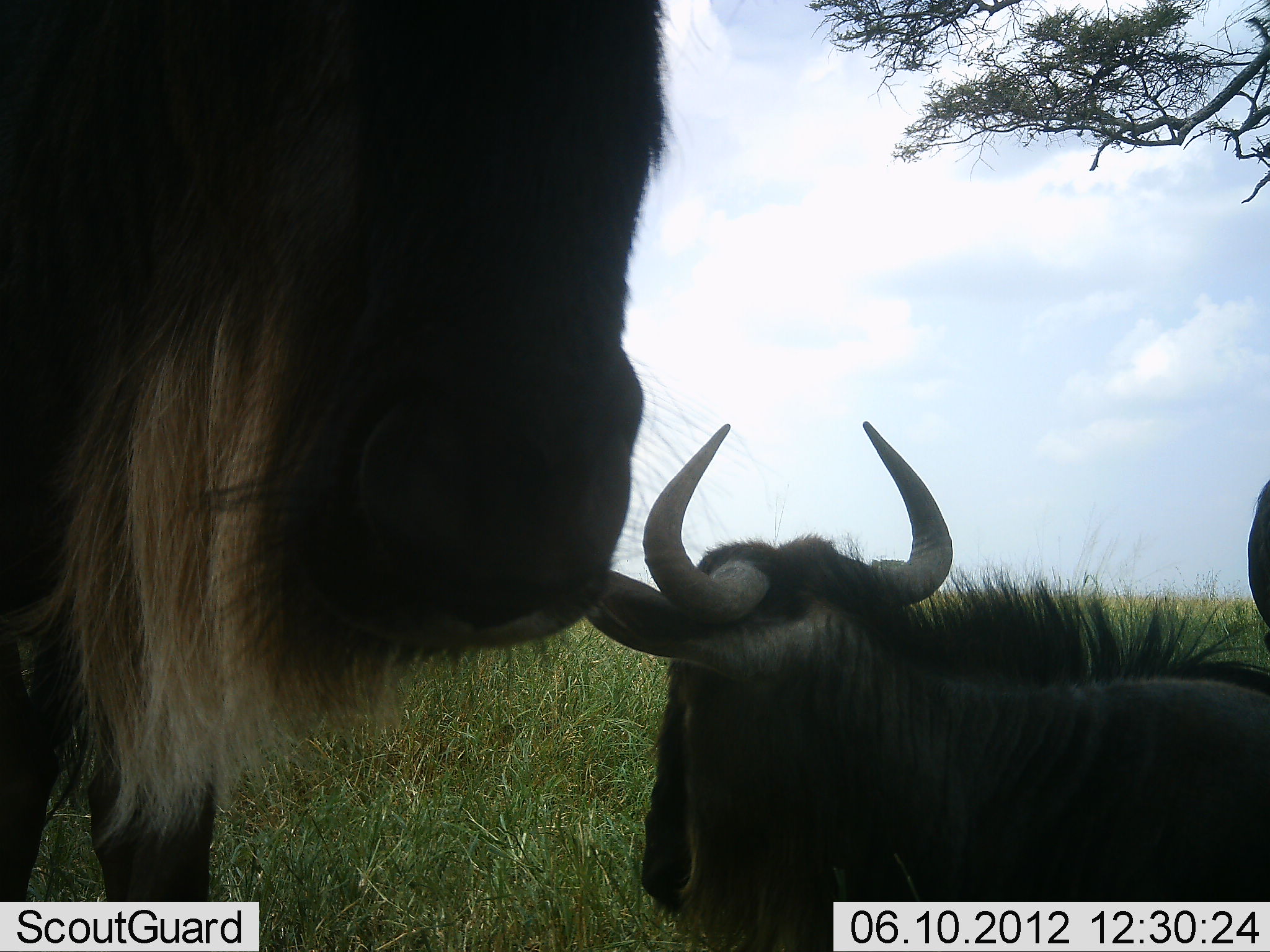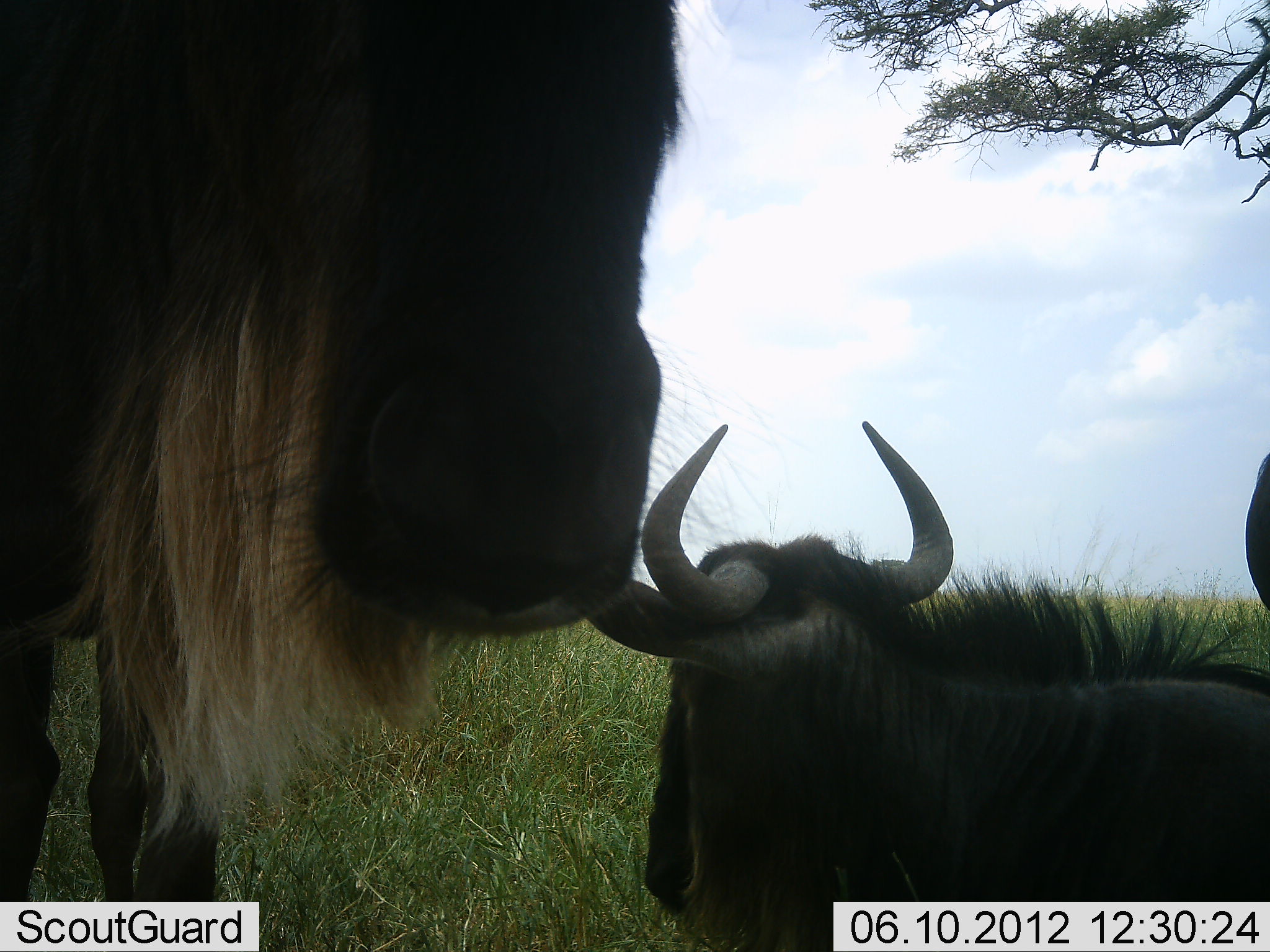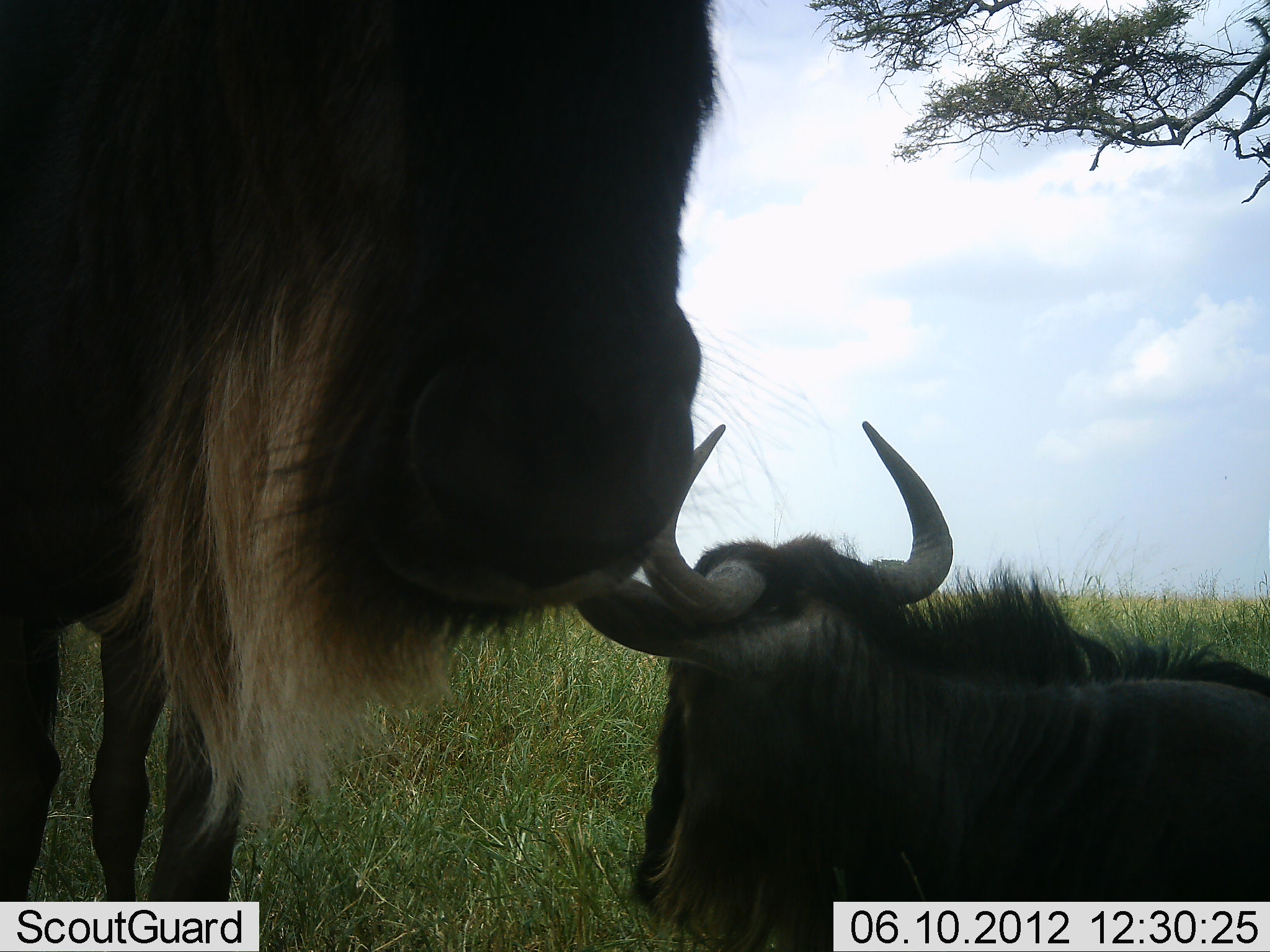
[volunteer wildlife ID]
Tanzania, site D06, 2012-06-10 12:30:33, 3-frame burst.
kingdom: Animalia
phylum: Chordata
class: Mammalia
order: Artiodactyla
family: Bovidae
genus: Connochaetes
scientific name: Connochaetes taurinus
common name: blue wildebeest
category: wildebeest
Wildebeest (blue wildebeest) (Connochaetes taurinus), count 3. Behavior (volunteer vote fractions): standing 100%, resting 80%, moving 10%, interacting 10%. Young present (vote fraction): 10%. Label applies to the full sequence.